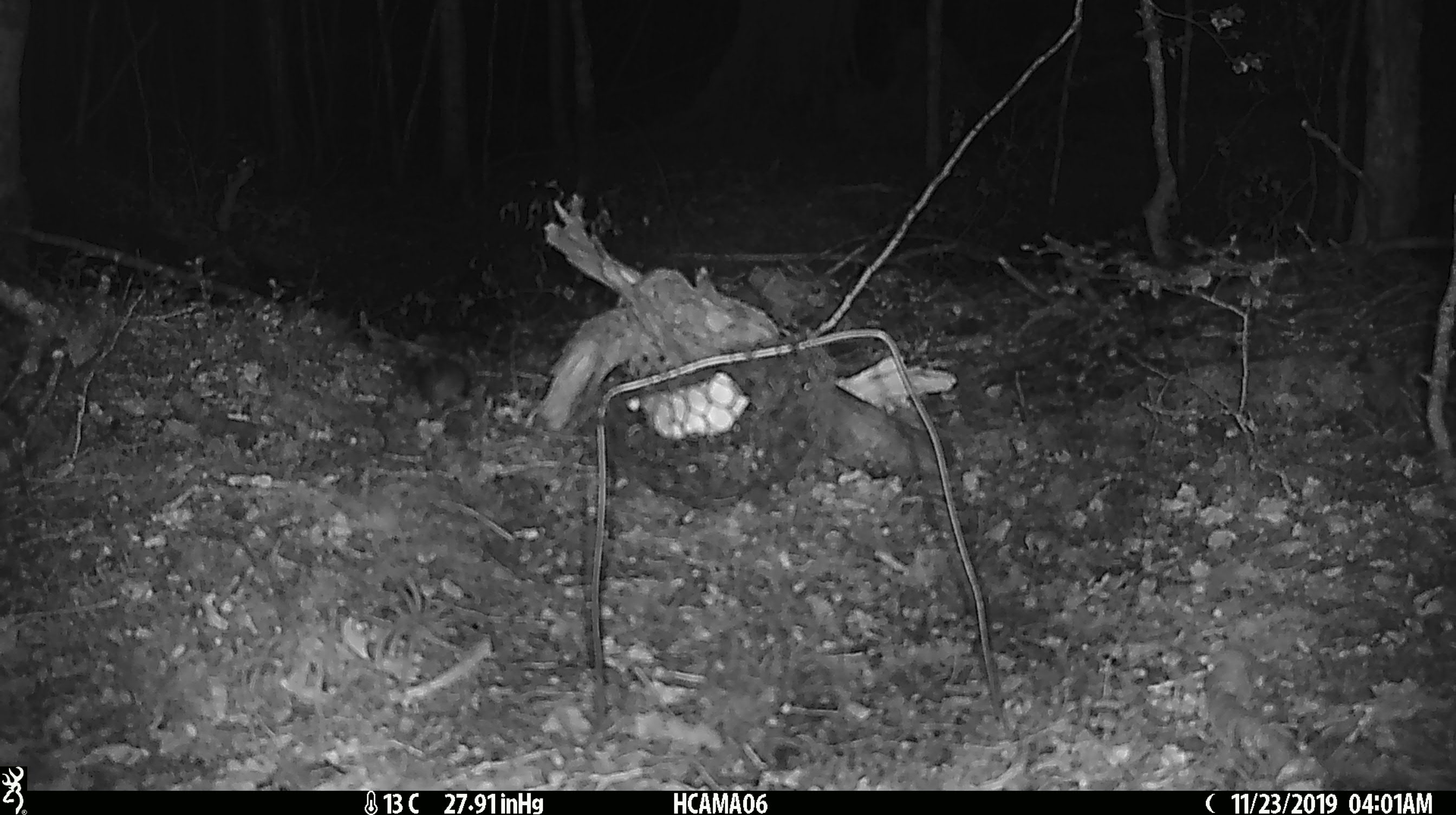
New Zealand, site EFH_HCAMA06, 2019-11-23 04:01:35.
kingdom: Animalia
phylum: Chordata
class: Mammalia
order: Rodentia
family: Muridae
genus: Mus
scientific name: Mus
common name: mouse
Mouse (Mus).